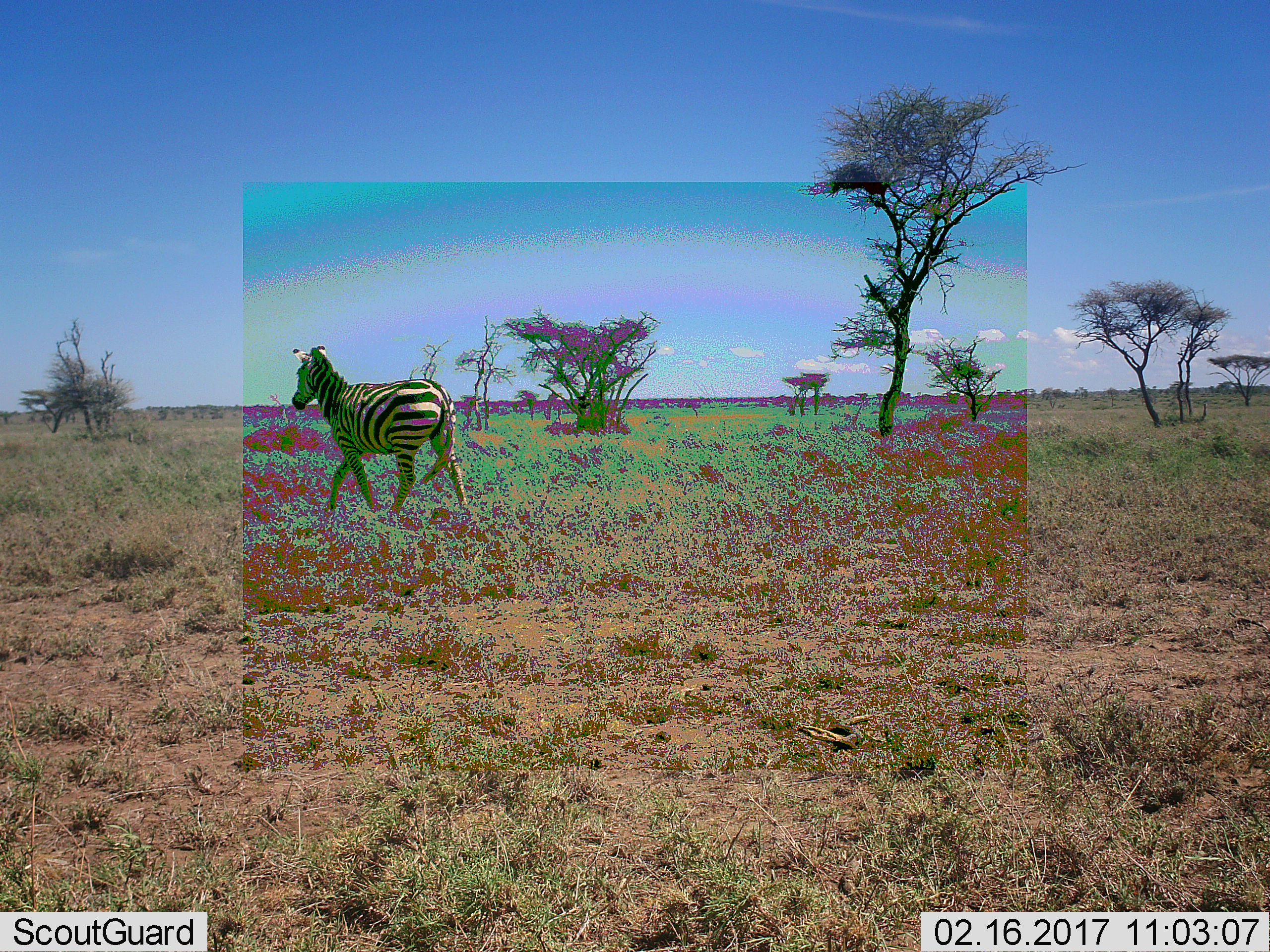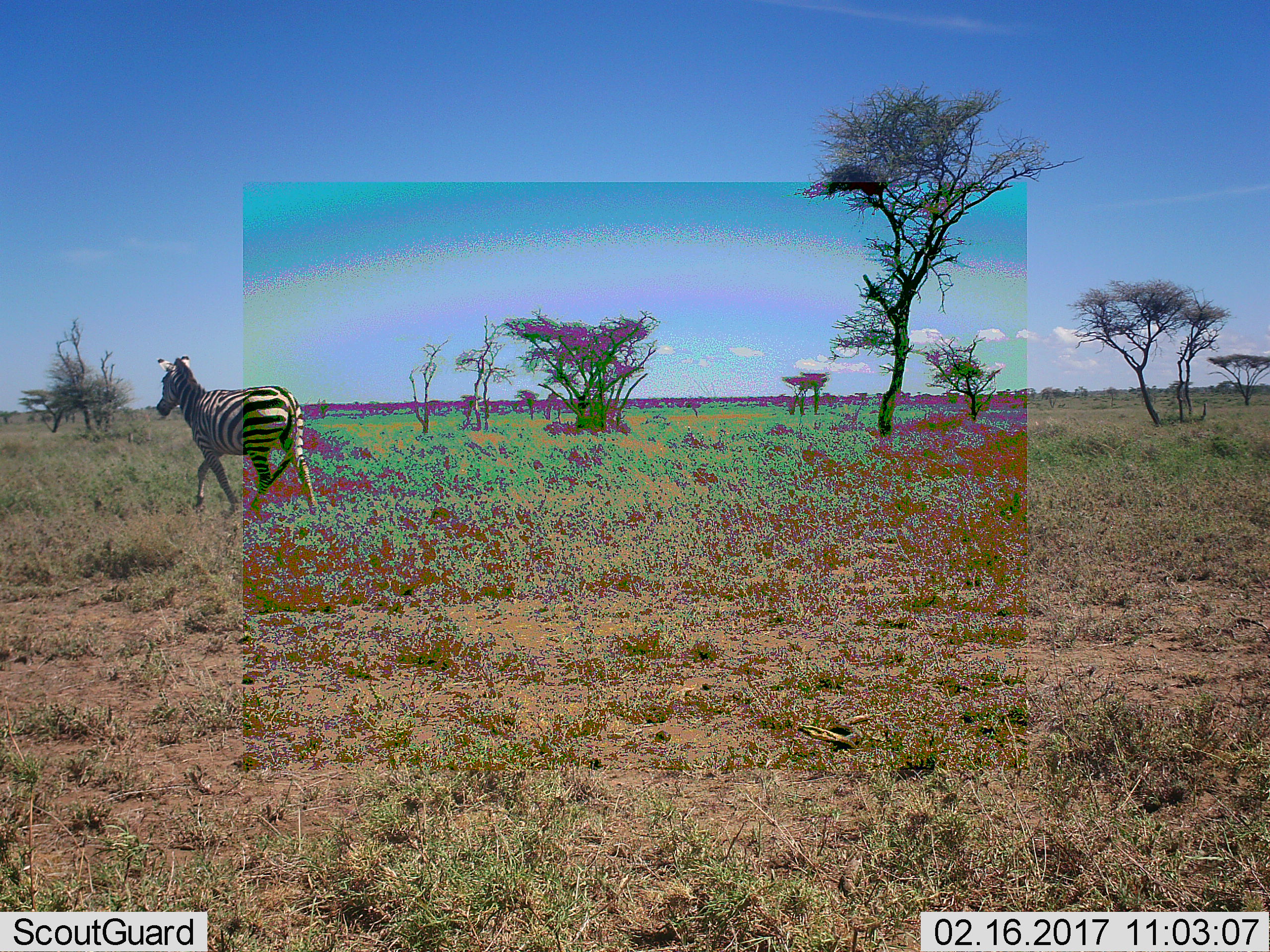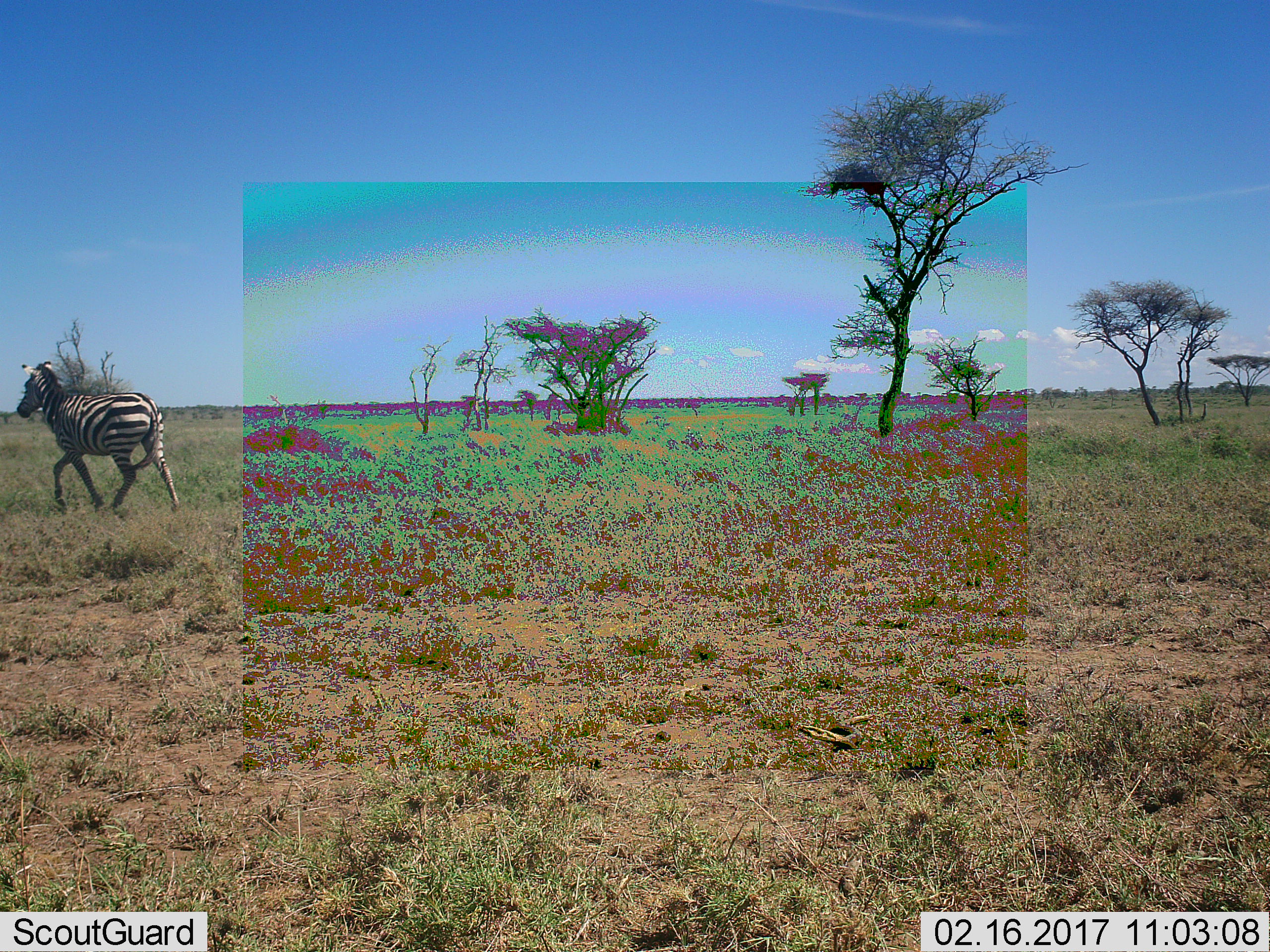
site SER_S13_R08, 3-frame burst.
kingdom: Animalia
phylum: Chordata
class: Mammalia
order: Perissodactyla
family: Equidae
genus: Equus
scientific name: Equus quagga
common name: plains zebra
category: zebraplains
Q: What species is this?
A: Zebraplains (plains zebra) (Equus quagga).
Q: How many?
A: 1.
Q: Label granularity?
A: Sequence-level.